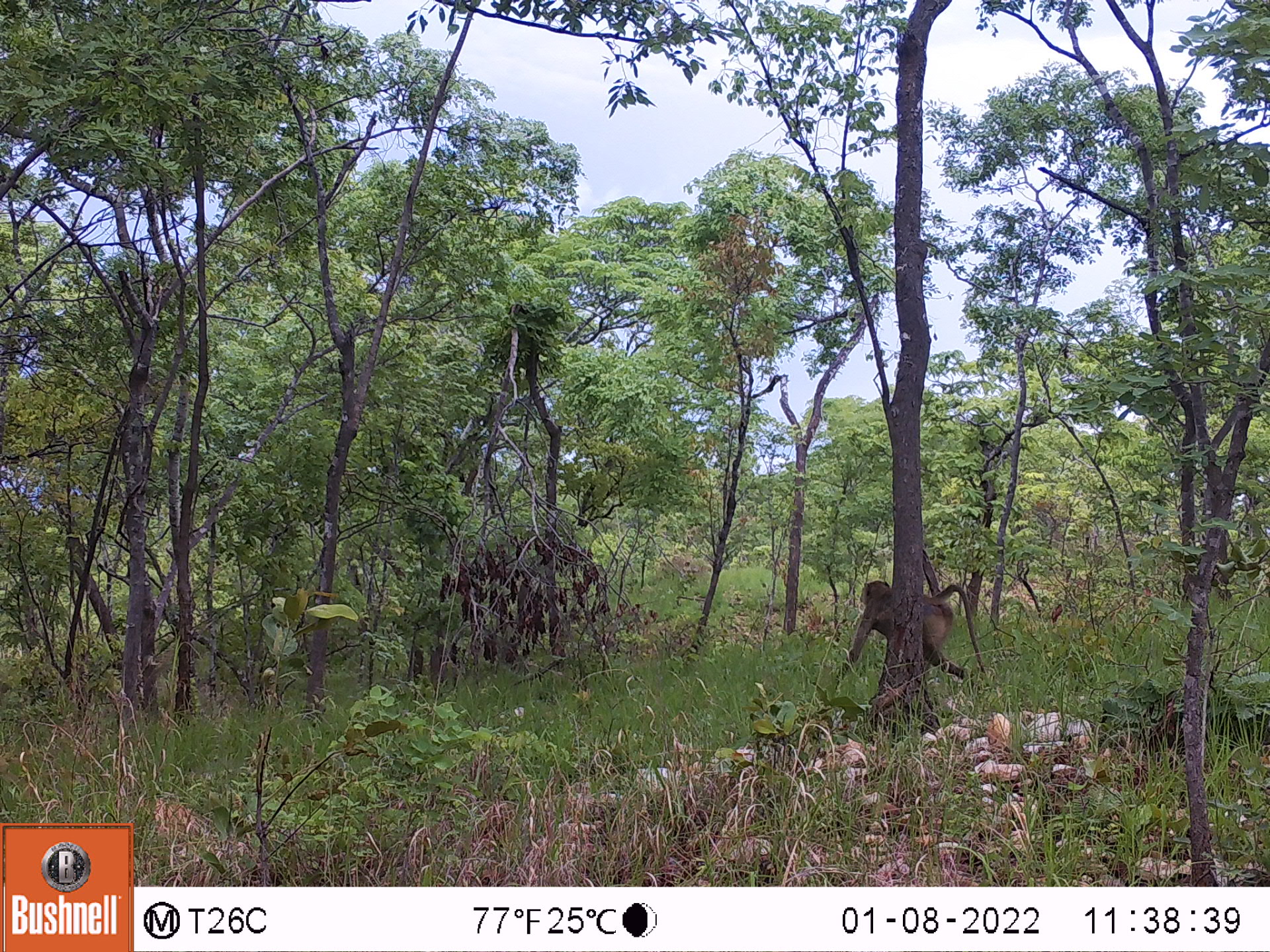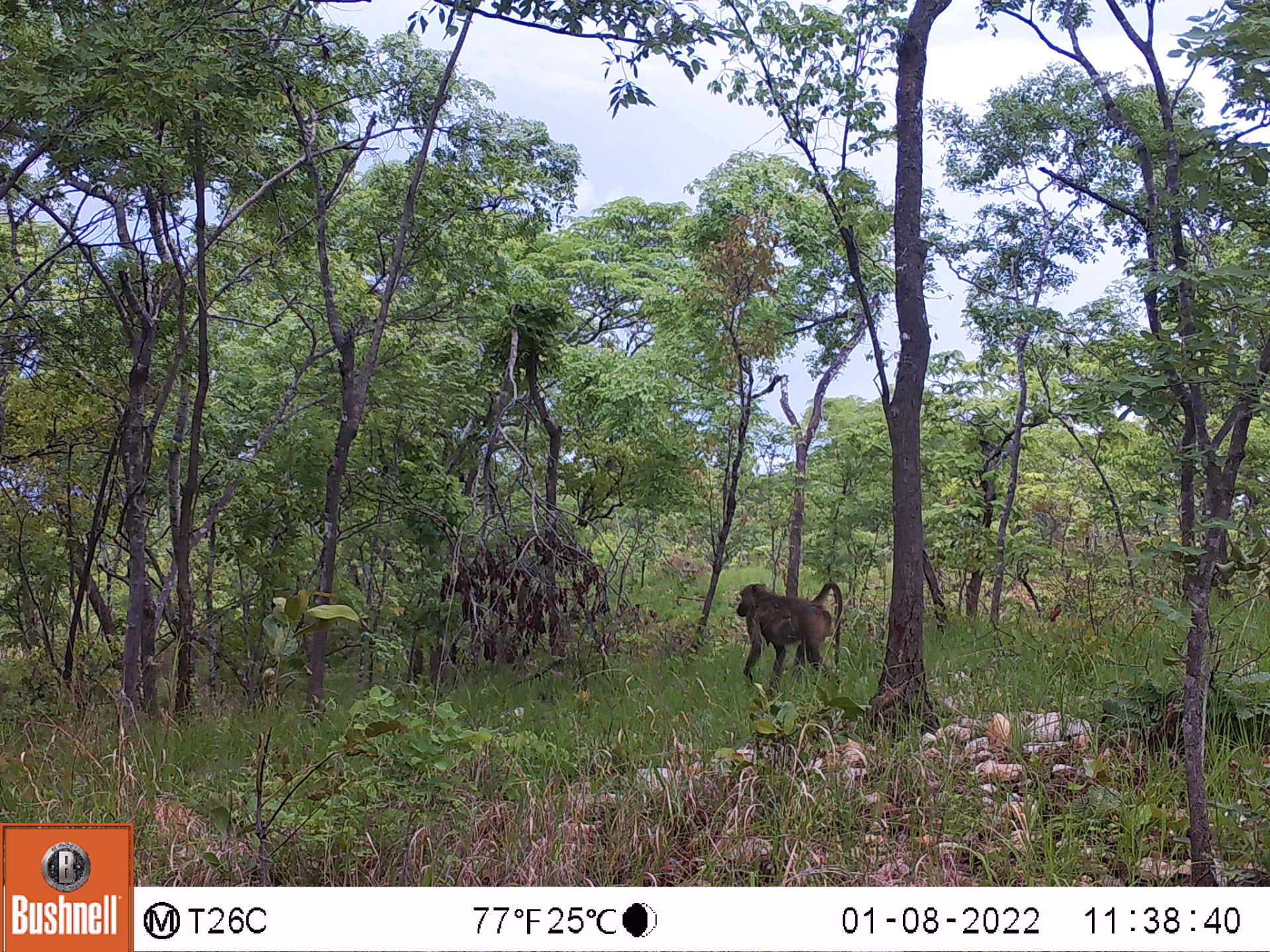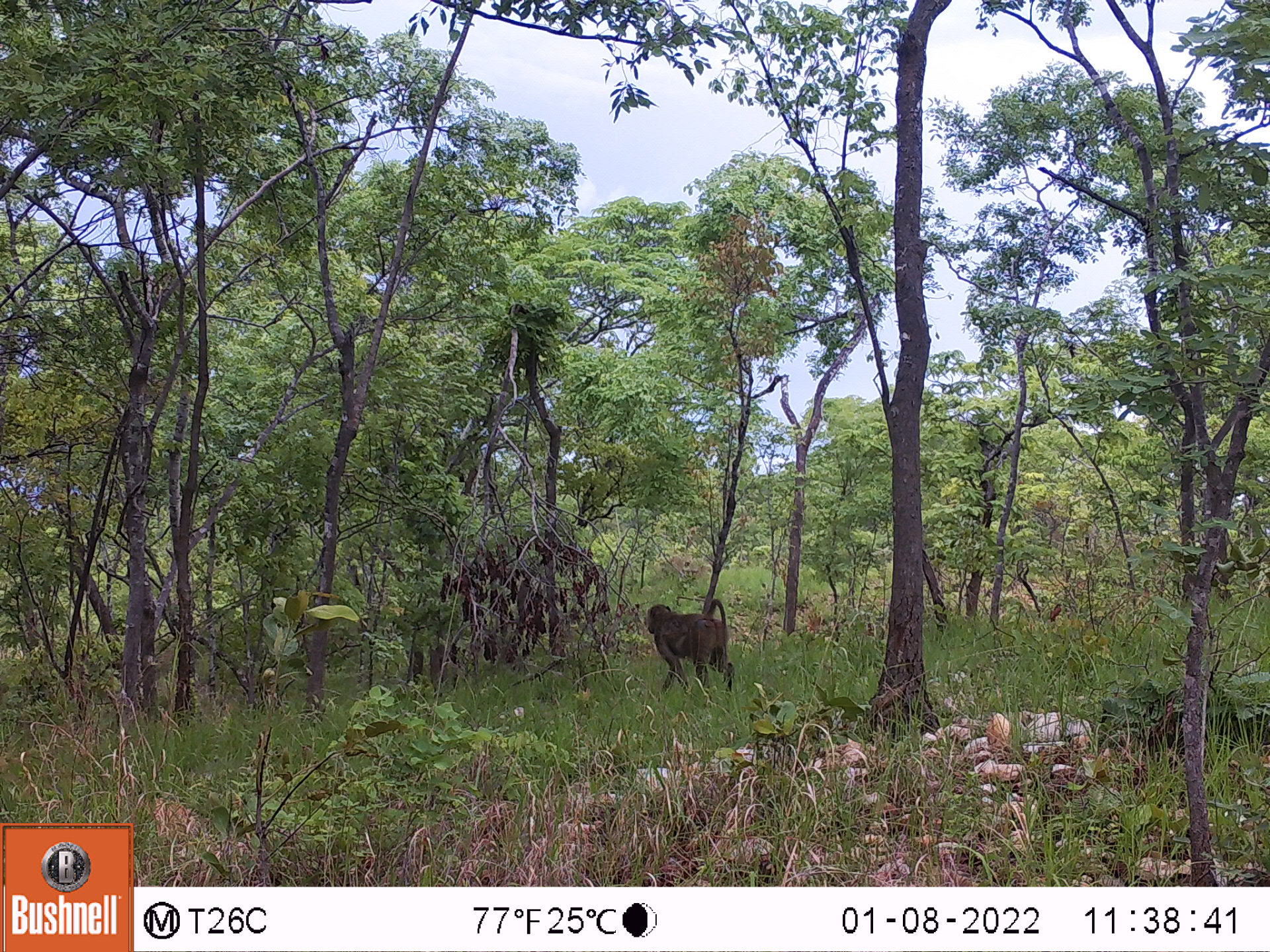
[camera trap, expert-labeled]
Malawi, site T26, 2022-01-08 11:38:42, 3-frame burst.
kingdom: Animalia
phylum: Chordata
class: Mammalia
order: Primates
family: Cercopithecidae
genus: Papio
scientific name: Papio cynocephalus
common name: yellow baboon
Yellow baboon (Papio cynocephalus), count 1.